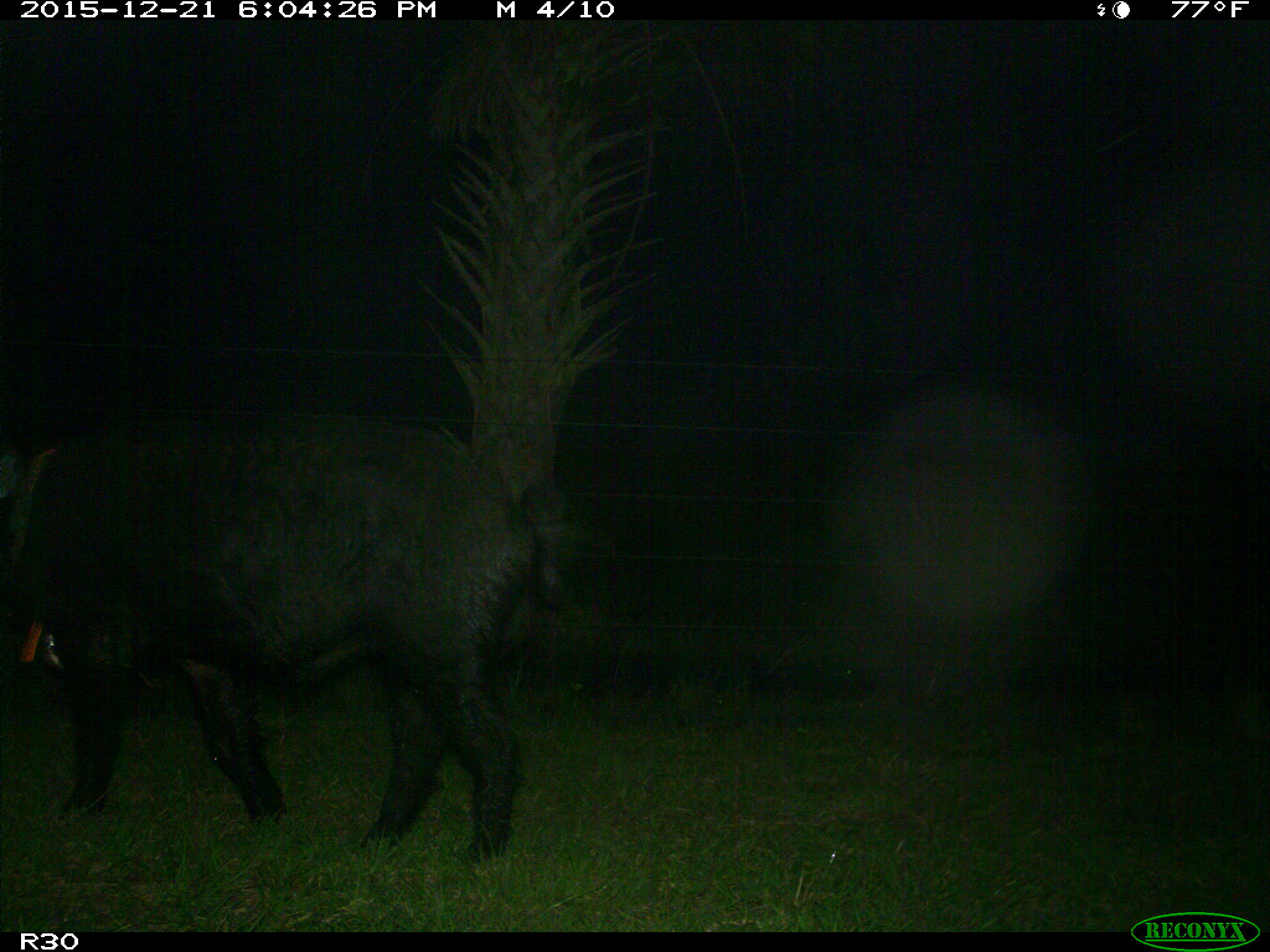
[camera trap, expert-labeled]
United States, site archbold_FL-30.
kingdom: Animalia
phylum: Chordata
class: Mammalia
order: Artiodactyla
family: Suidae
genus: Sus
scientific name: Sus scrofa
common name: wild boar